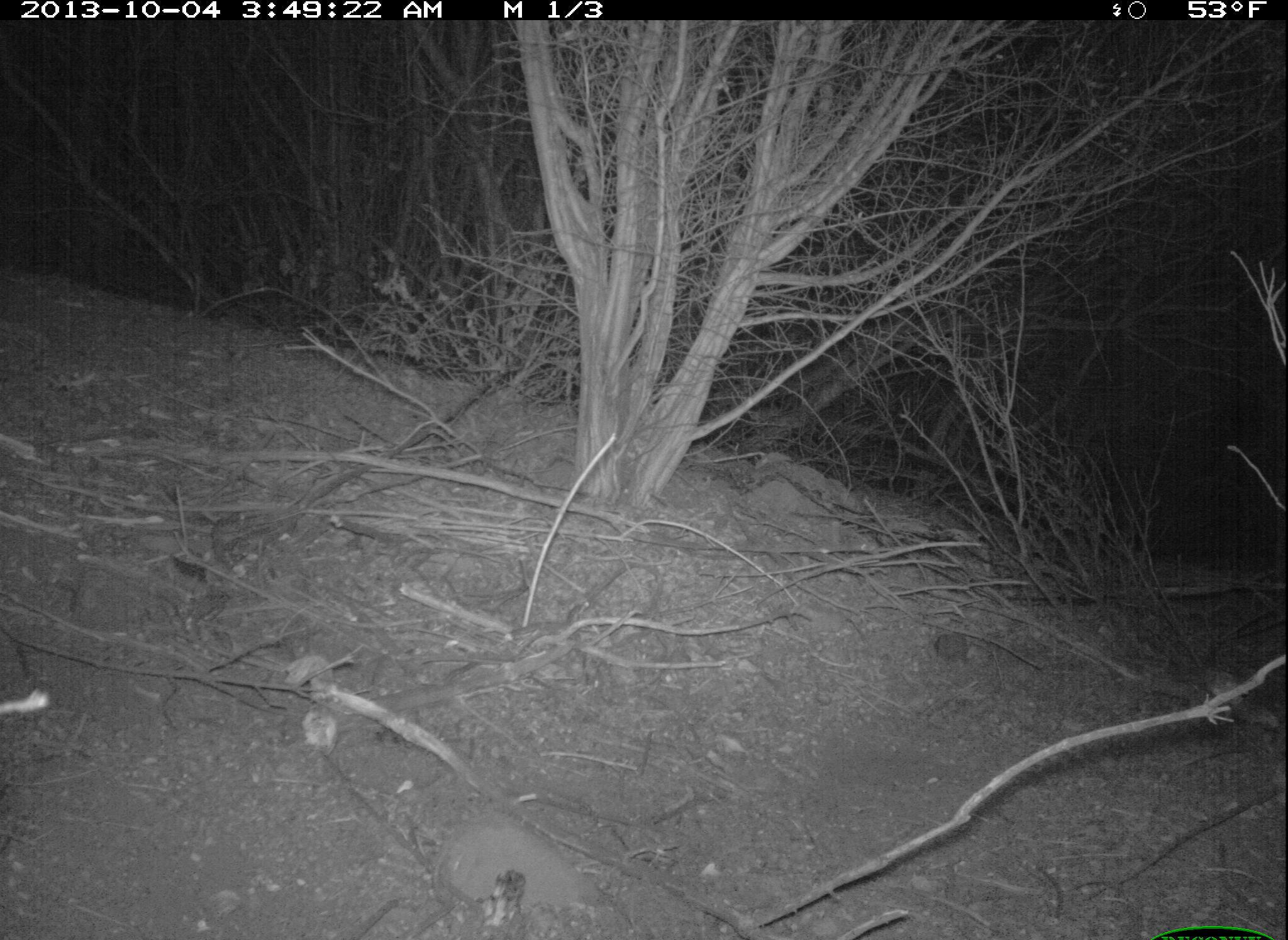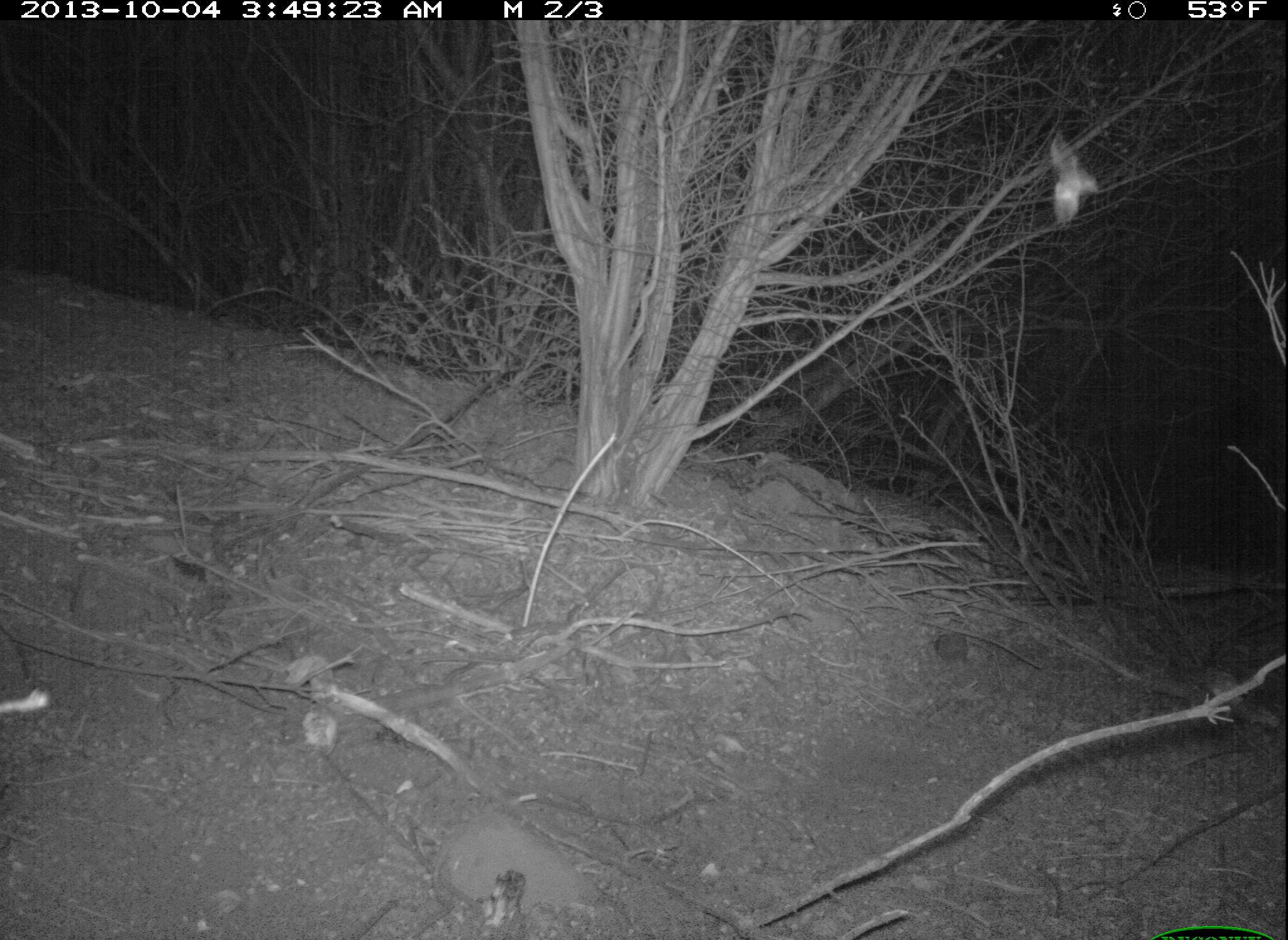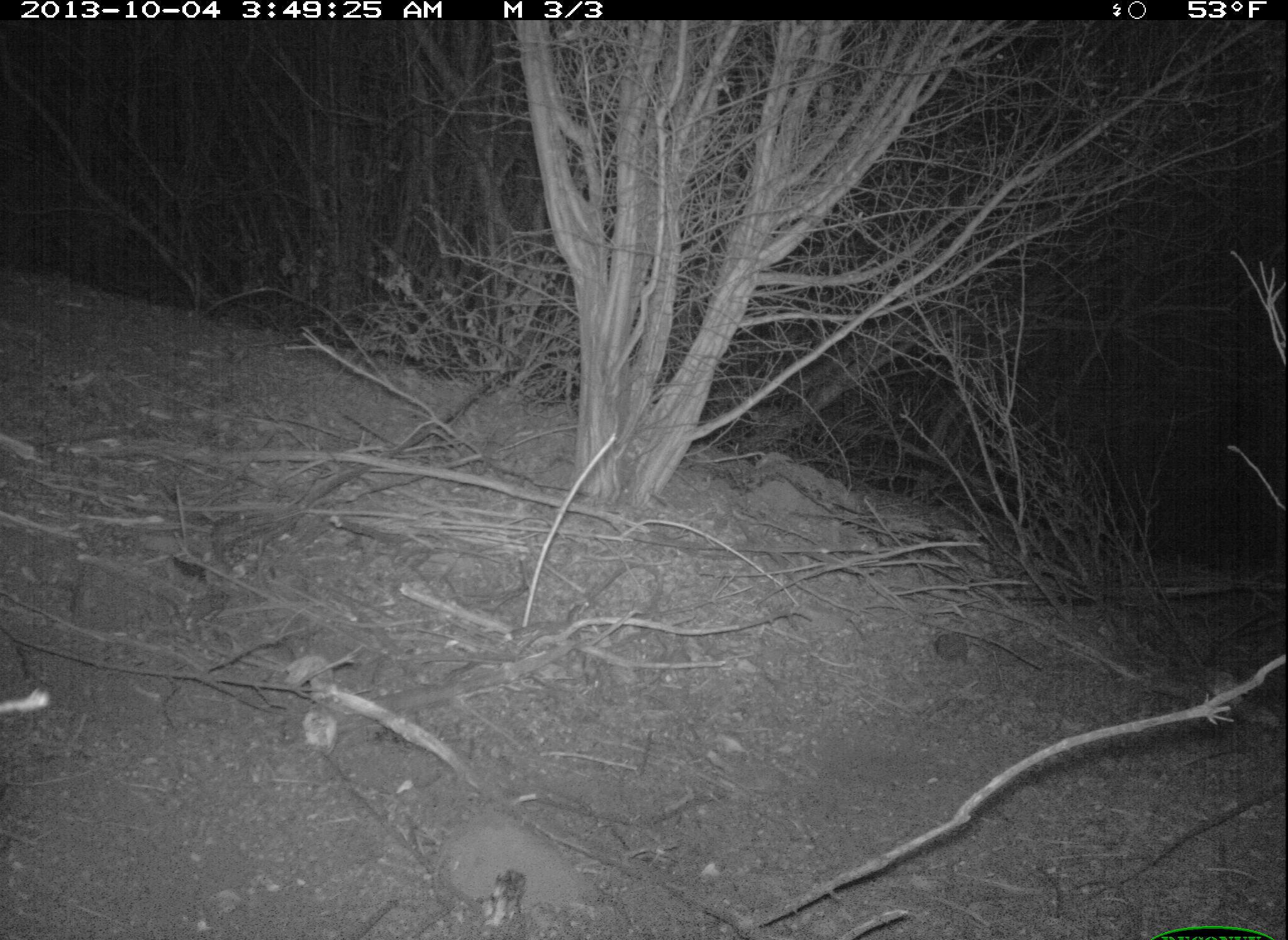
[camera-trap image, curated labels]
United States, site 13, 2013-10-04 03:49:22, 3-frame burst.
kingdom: Animalia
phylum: Chordata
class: Mammalia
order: Chiroptera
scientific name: Chiroptera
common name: bat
Bat (Chiroptera).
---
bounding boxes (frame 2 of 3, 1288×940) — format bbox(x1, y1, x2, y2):
bat: bbox(1050, 130, 1098, 228)